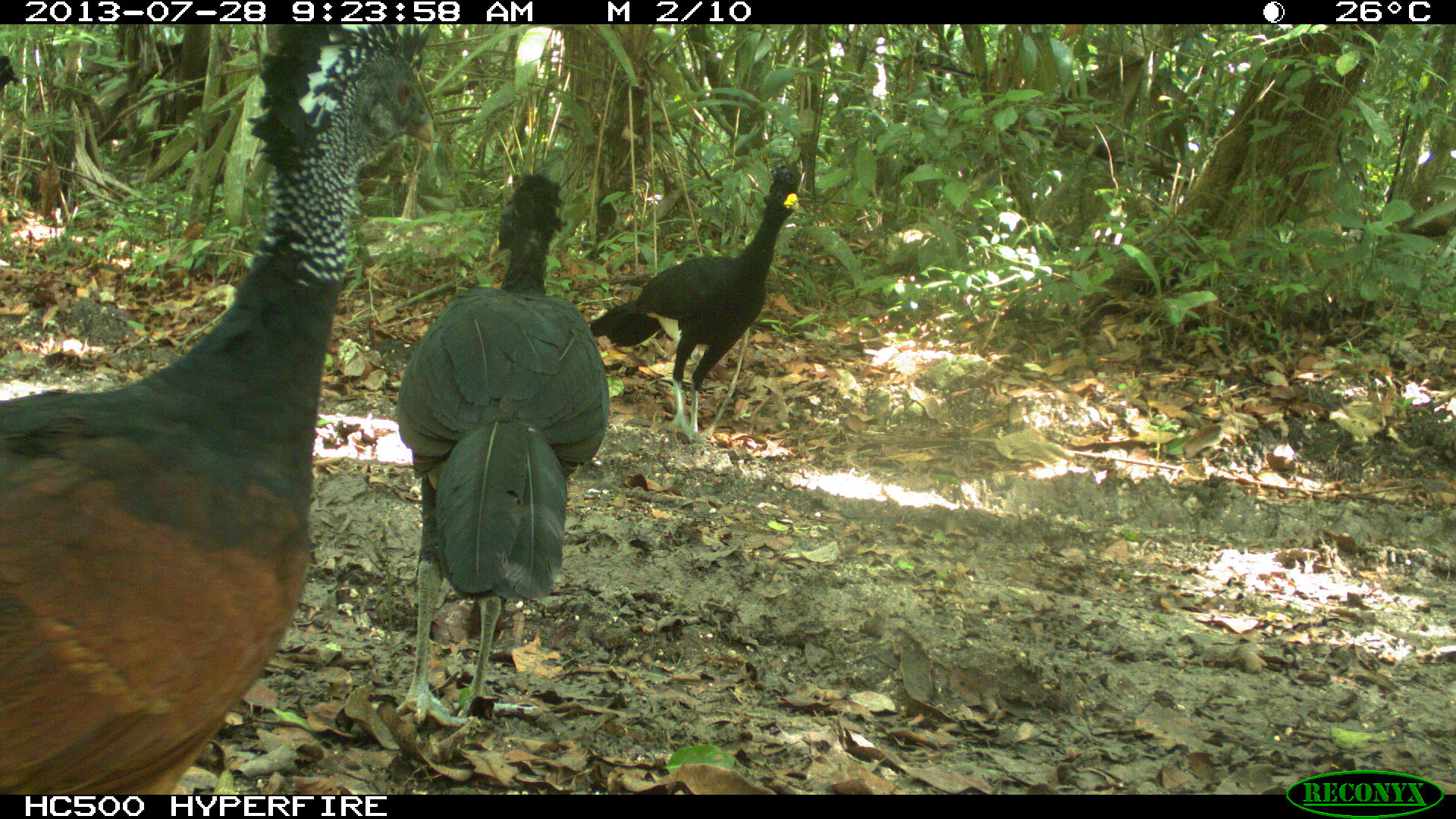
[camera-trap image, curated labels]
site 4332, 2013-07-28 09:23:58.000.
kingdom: Animalia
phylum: Chordata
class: Aves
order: Galliformes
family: Cracidae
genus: Crax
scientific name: Crax rubra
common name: great curassow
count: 3